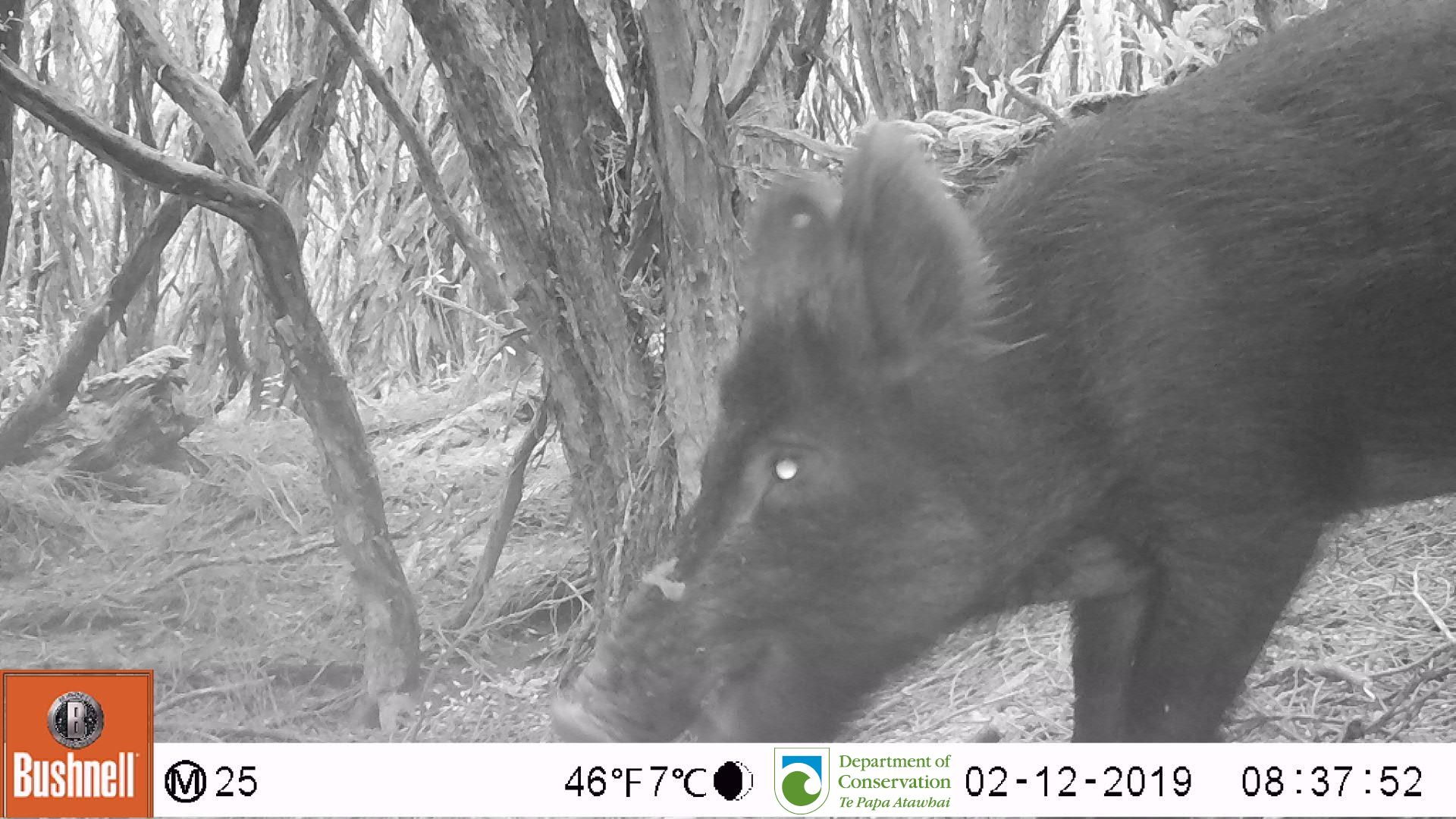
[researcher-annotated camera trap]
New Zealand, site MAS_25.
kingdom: Animalia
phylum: Chordata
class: Mammalia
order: Artiodactyla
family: Suidae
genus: Sus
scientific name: Sus scrofa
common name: pig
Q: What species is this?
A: Pig (Sus scrofa).